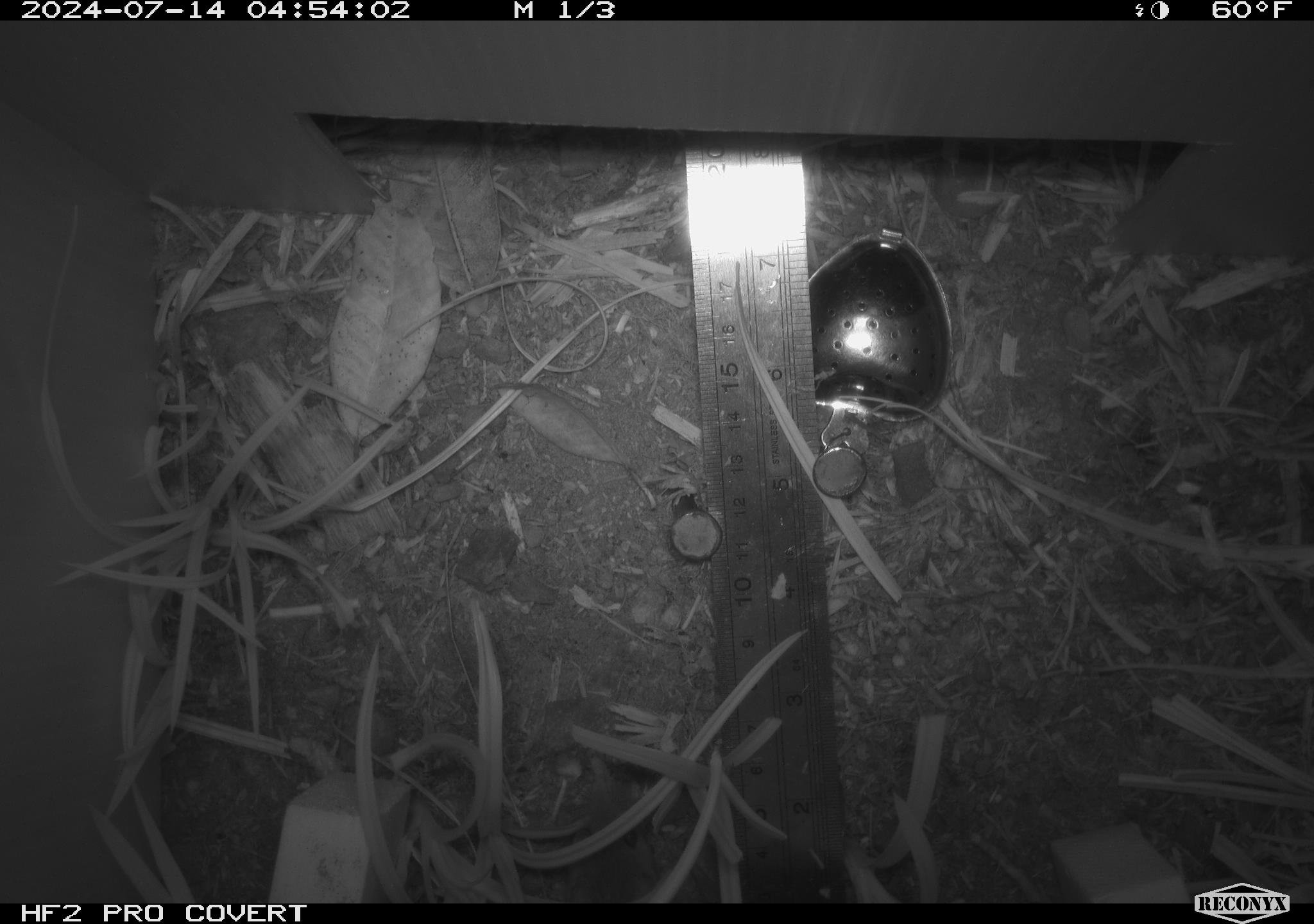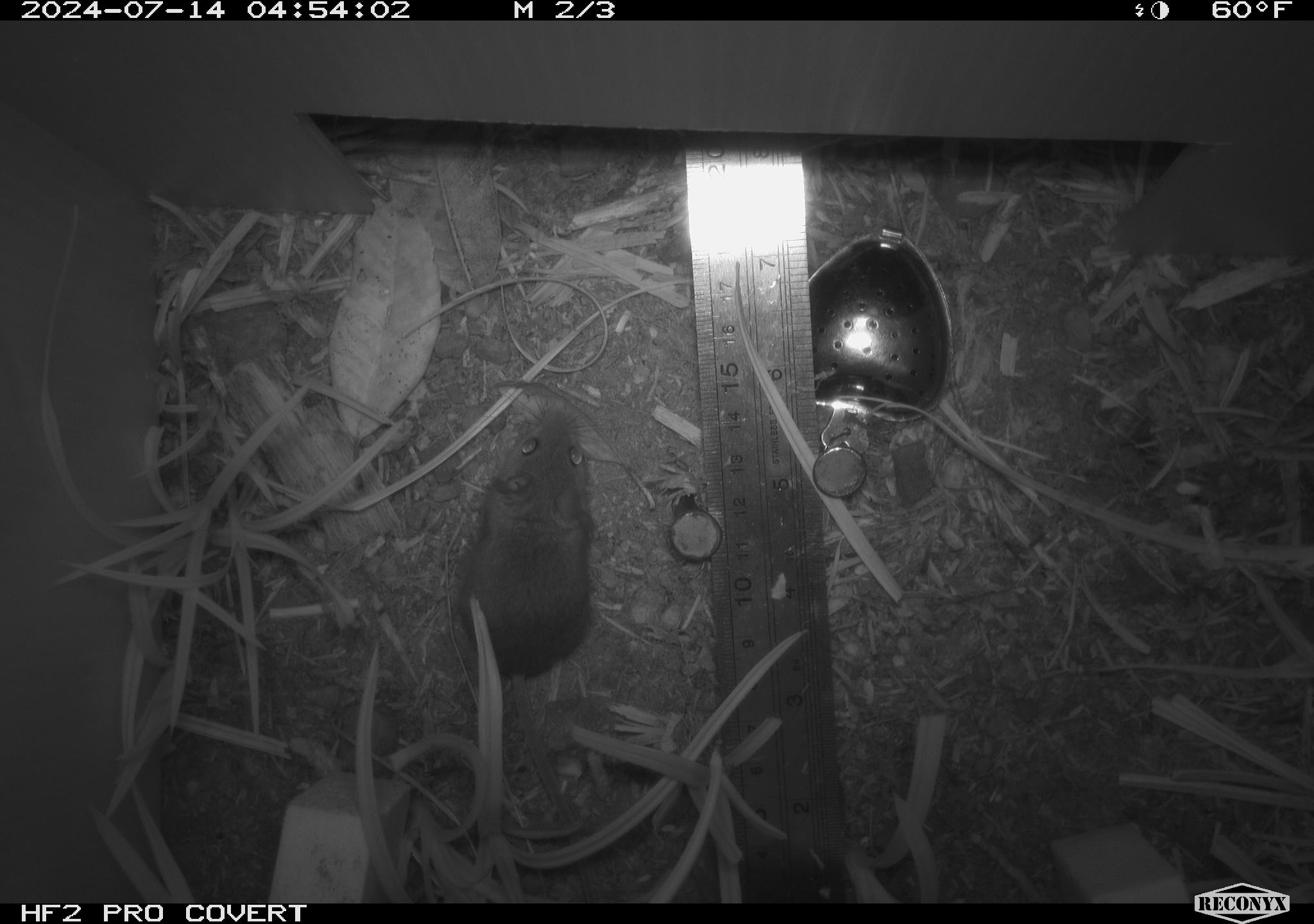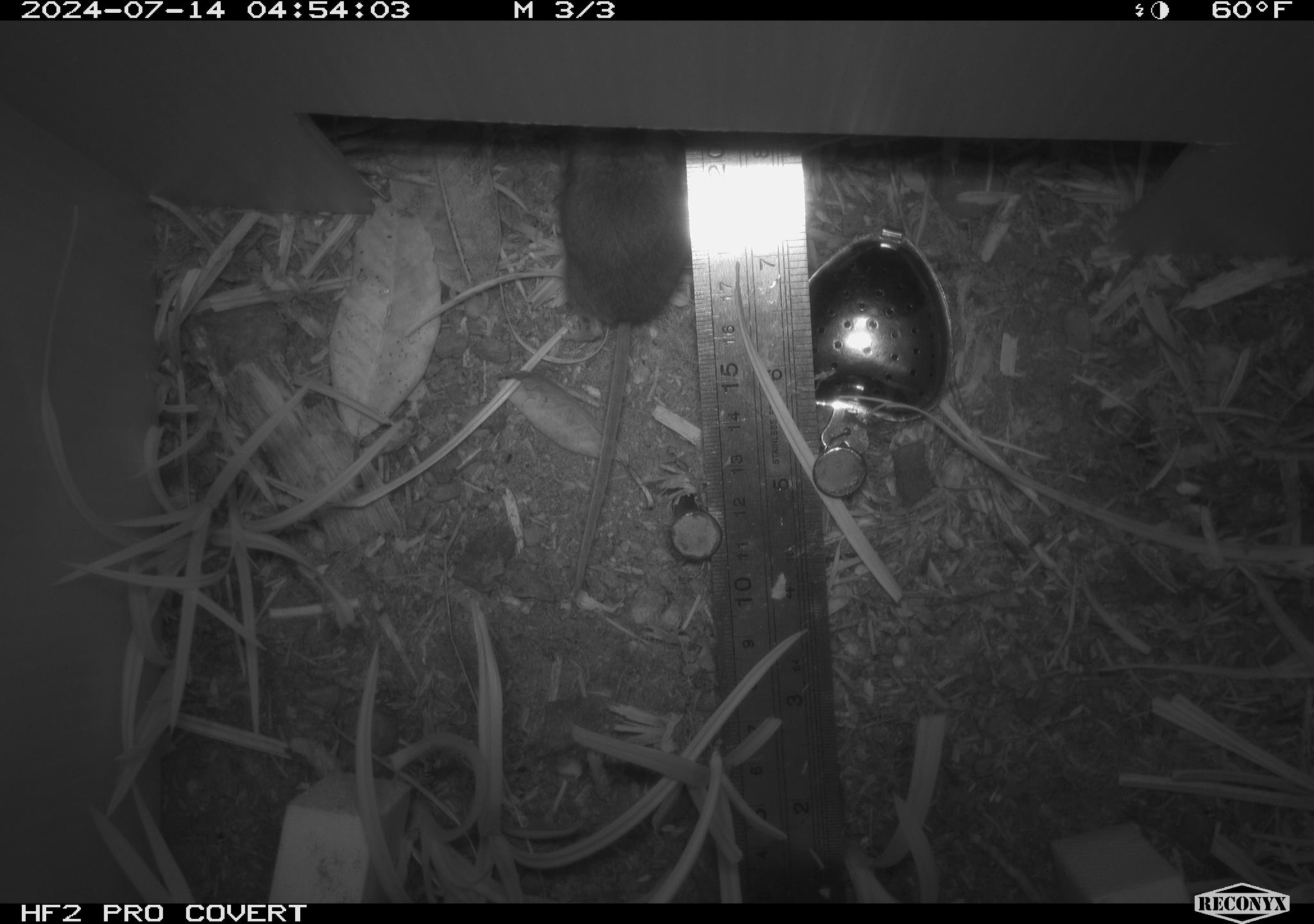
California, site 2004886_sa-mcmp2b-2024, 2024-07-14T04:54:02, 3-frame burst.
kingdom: Animalia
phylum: Chordata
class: Mammalia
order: Rodentia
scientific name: Rodentia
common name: mouse species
Mouse species (Rodentia).